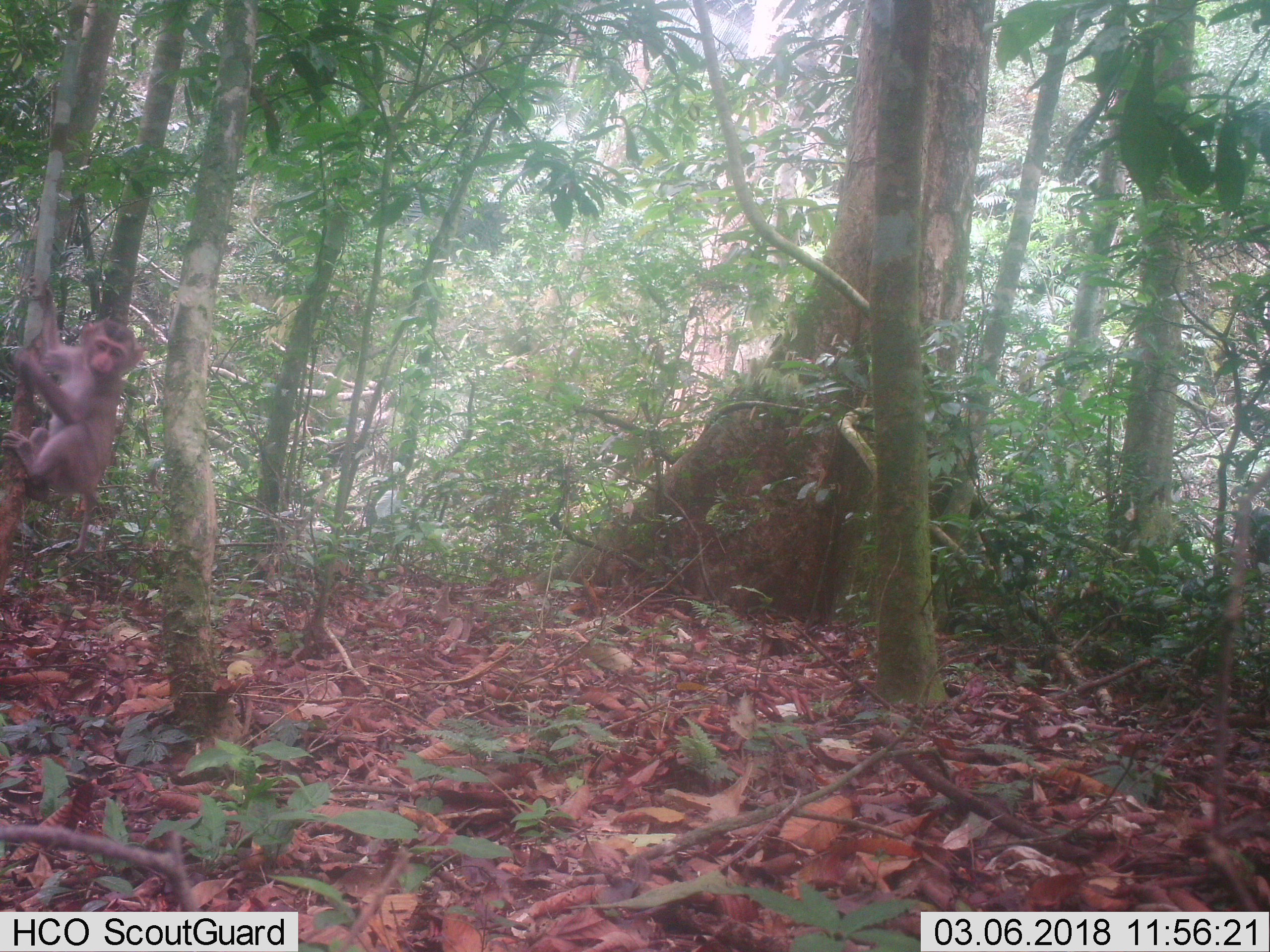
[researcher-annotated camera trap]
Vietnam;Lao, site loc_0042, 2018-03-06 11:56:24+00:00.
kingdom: Animalia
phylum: Chordata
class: Mammalia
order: Primates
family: Cercopithecidae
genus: Macaca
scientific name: Macaca nemestrina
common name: pig-tailed macaque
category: pig tailed macaque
Pig tailed macaque (pig-tailed macaque) (Macaca nemestrina). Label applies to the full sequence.